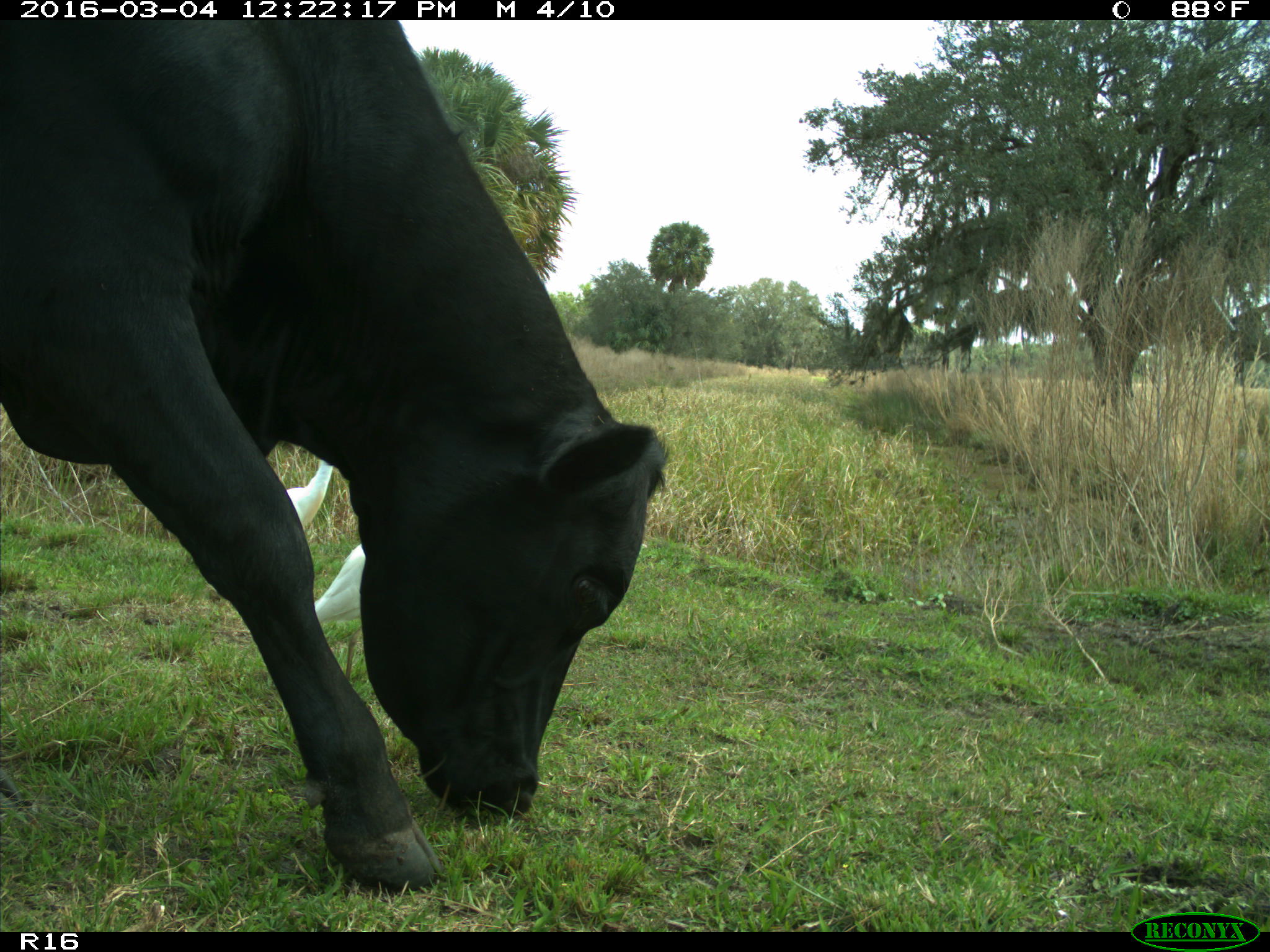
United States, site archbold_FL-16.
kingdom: Animalia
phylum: Chordata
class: Mammalia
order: Artiodactyla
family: Bovidae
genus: Bos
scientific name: Bos taurus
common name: domestic cow